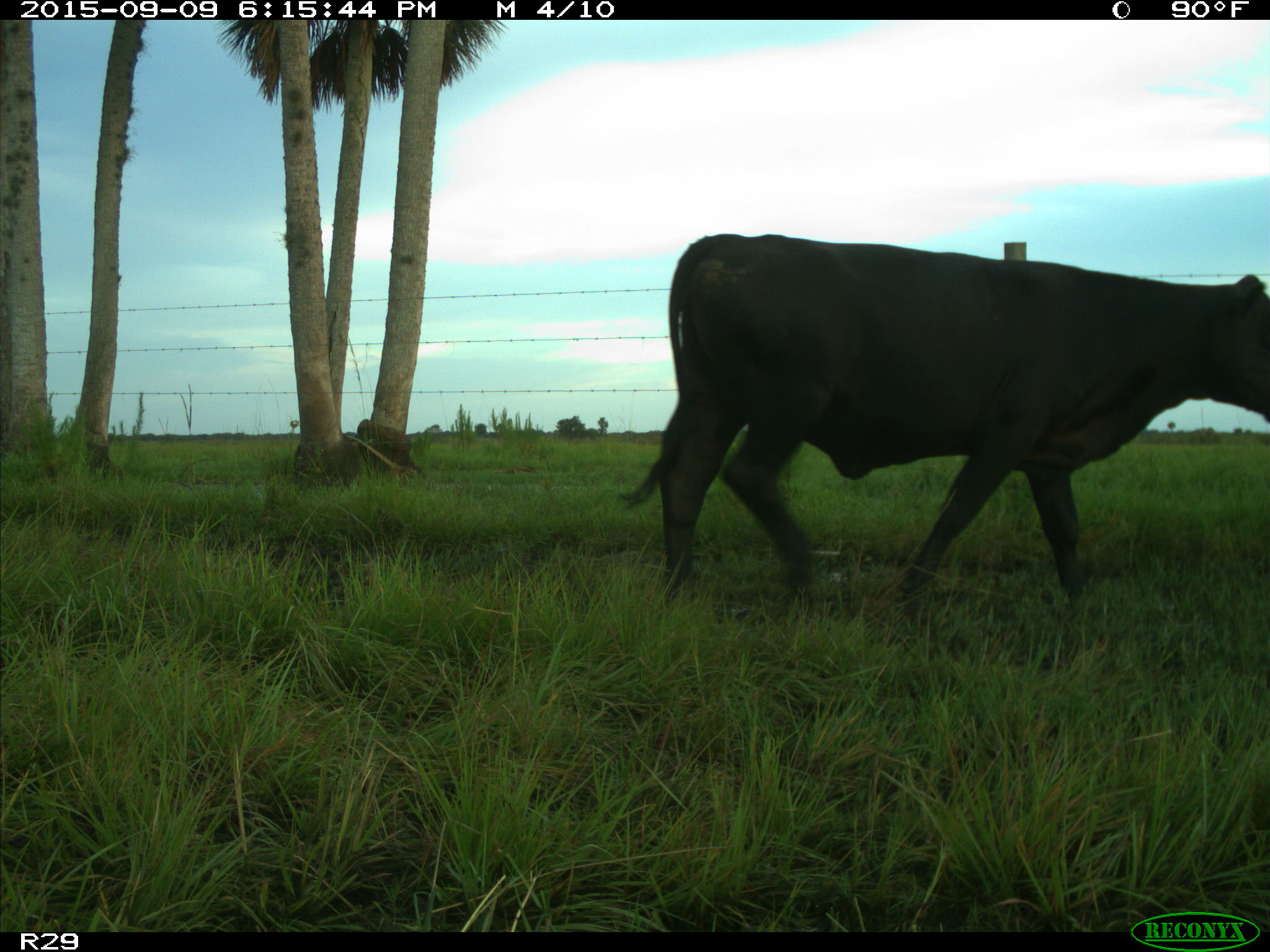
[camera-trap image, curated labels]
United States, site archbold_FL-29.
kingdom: Animalia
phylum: Chordata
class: Mammalia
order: Artiodactyla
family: Bovidae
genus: Bos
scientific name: Bos taurus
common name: domestic cow